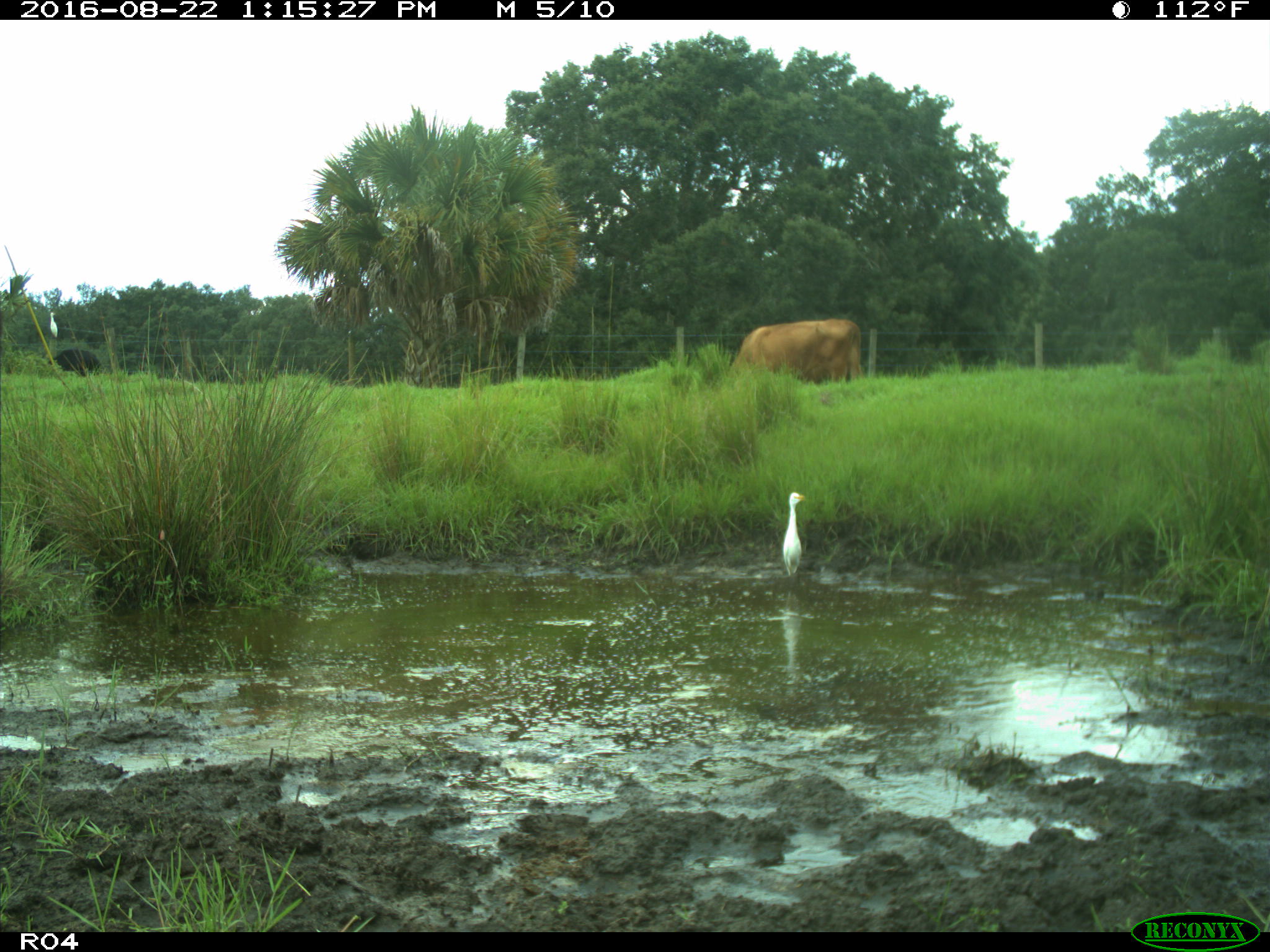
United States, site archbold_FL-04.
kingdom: Animalia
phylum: Chordata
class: Mammalia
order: Artiodactyla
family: Bovidae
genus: Bos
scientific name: Bos taurus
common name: domestic cow